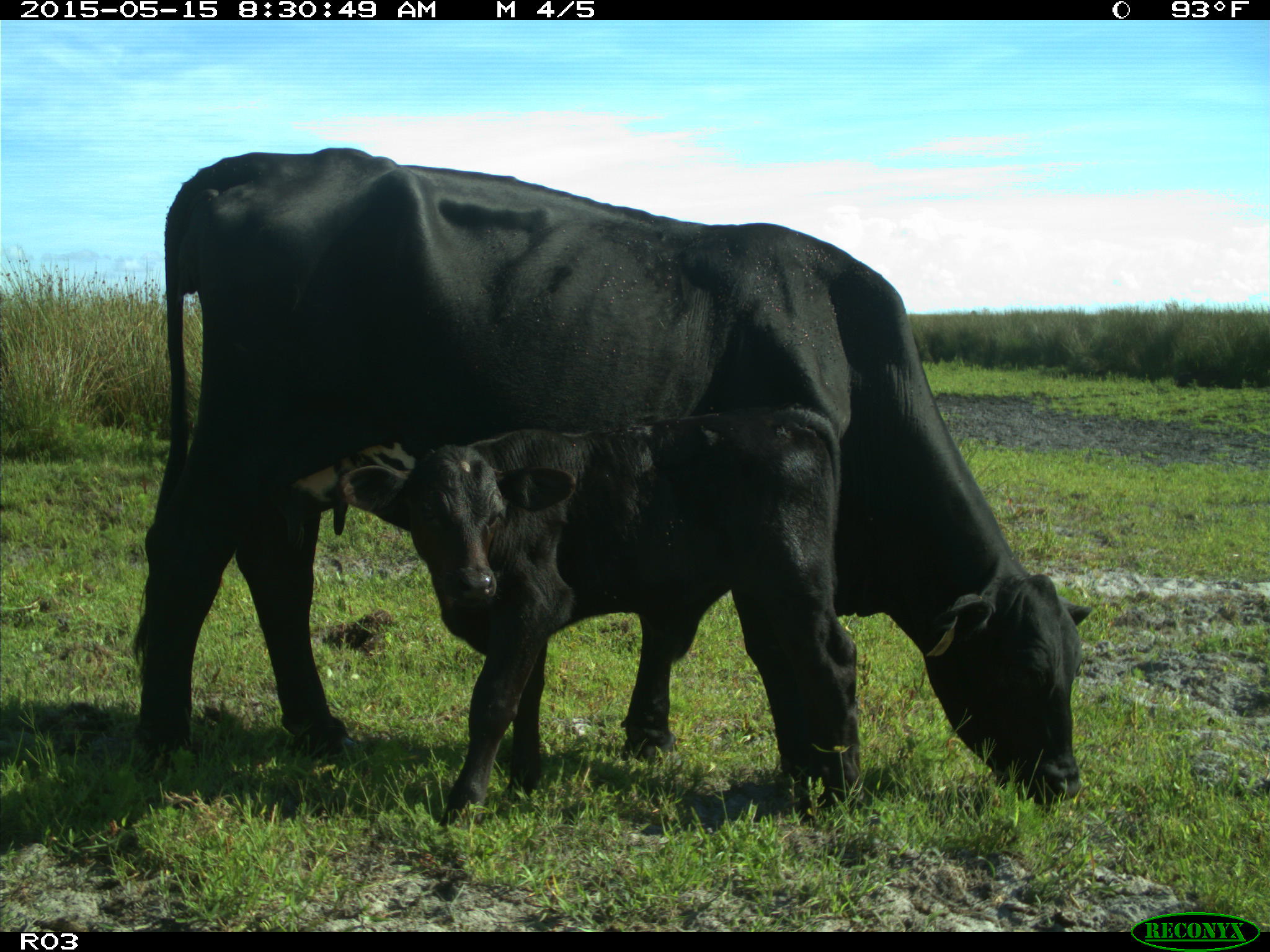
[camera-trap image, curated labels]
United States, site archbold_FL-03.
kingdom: Animalia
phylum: Chordata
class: Mammalia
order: Artiodactyla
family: Bovidae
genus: Bos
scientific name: Bos taurus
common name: domestic cow